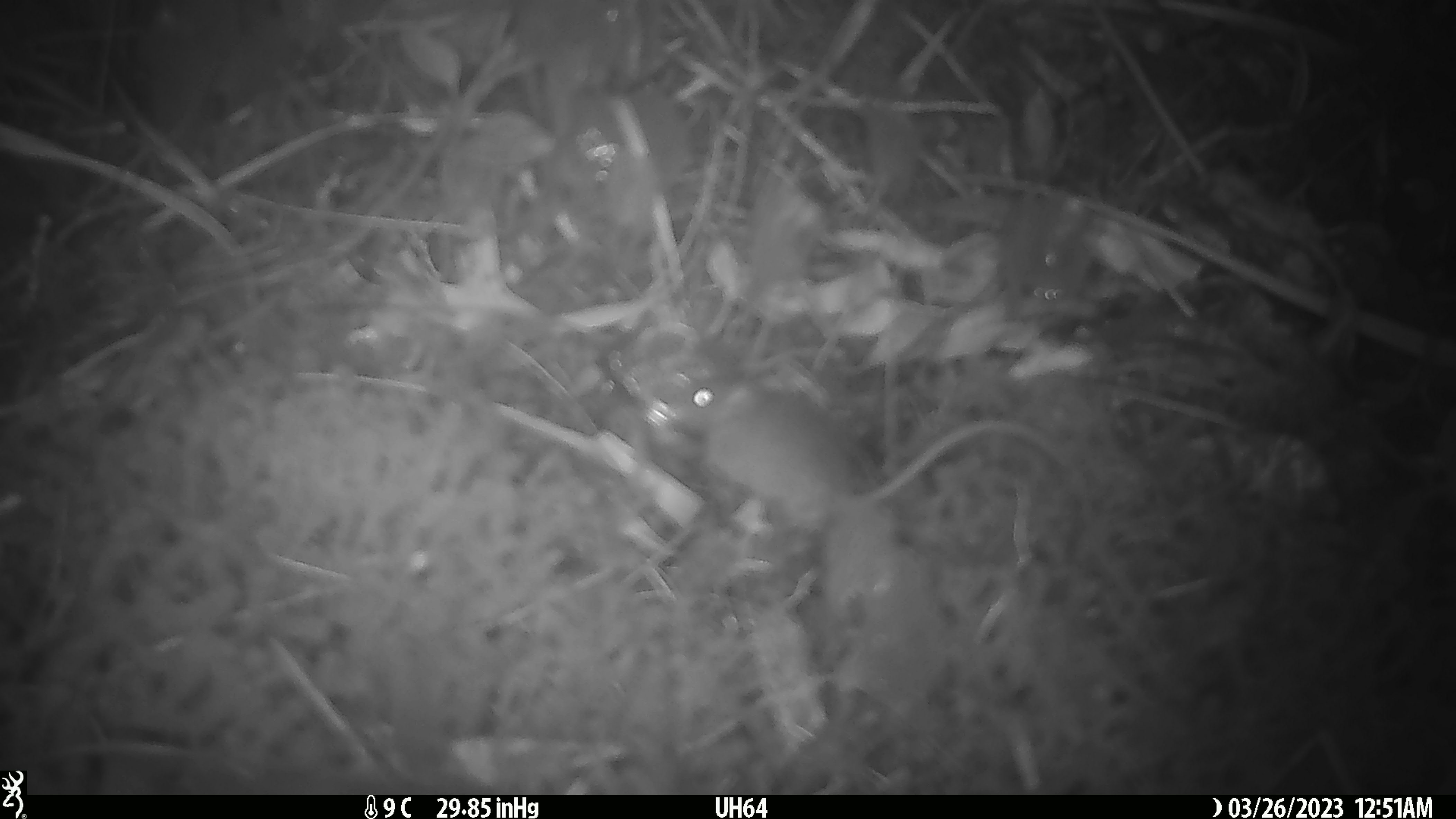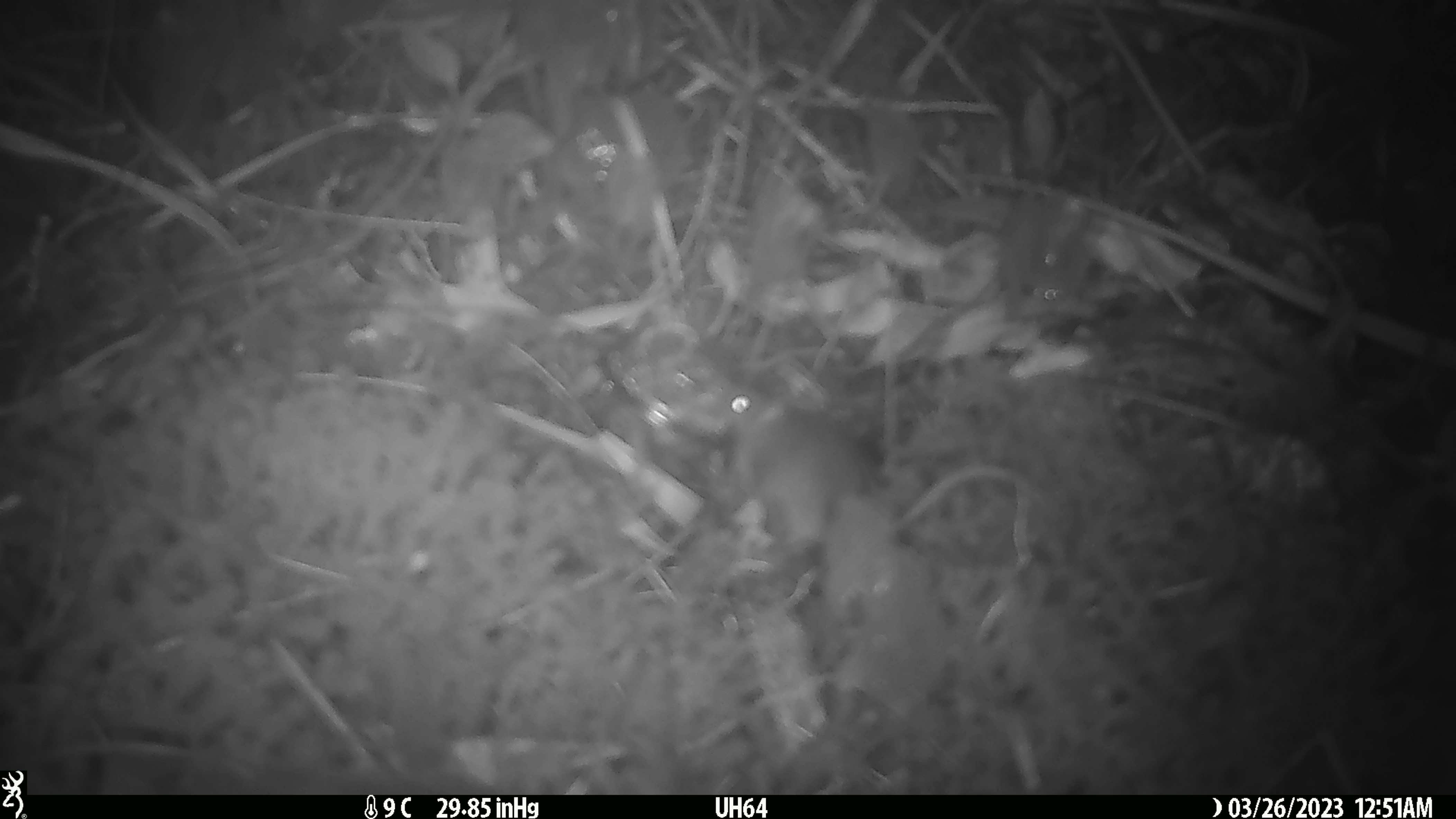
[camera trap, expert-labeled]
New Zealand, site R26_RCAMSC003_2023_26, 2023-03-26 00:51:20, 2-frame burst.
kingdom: Animalia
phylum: Chordata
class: Mammalia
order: Rodentia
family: Muridae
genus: Mus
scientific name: Mus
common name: mouse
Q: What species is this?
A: Mouse (Mus).